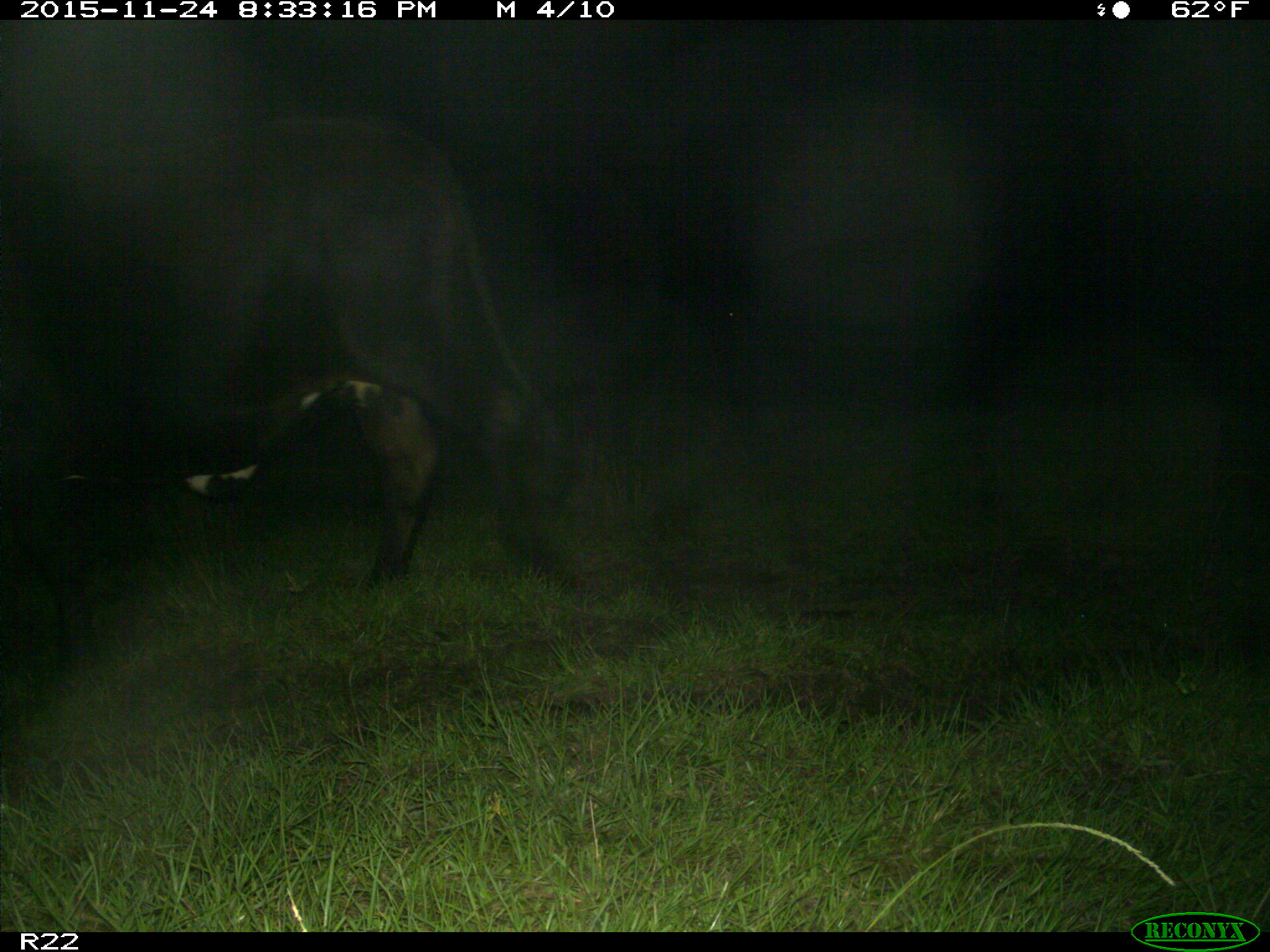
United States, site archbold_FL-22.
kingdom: Animalia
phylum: Chordata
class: Mammalia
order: Artiodactyla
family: Bovidae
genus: Bos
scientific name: Bos taurus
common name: domestic cow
Bos taurus (domestic cow).